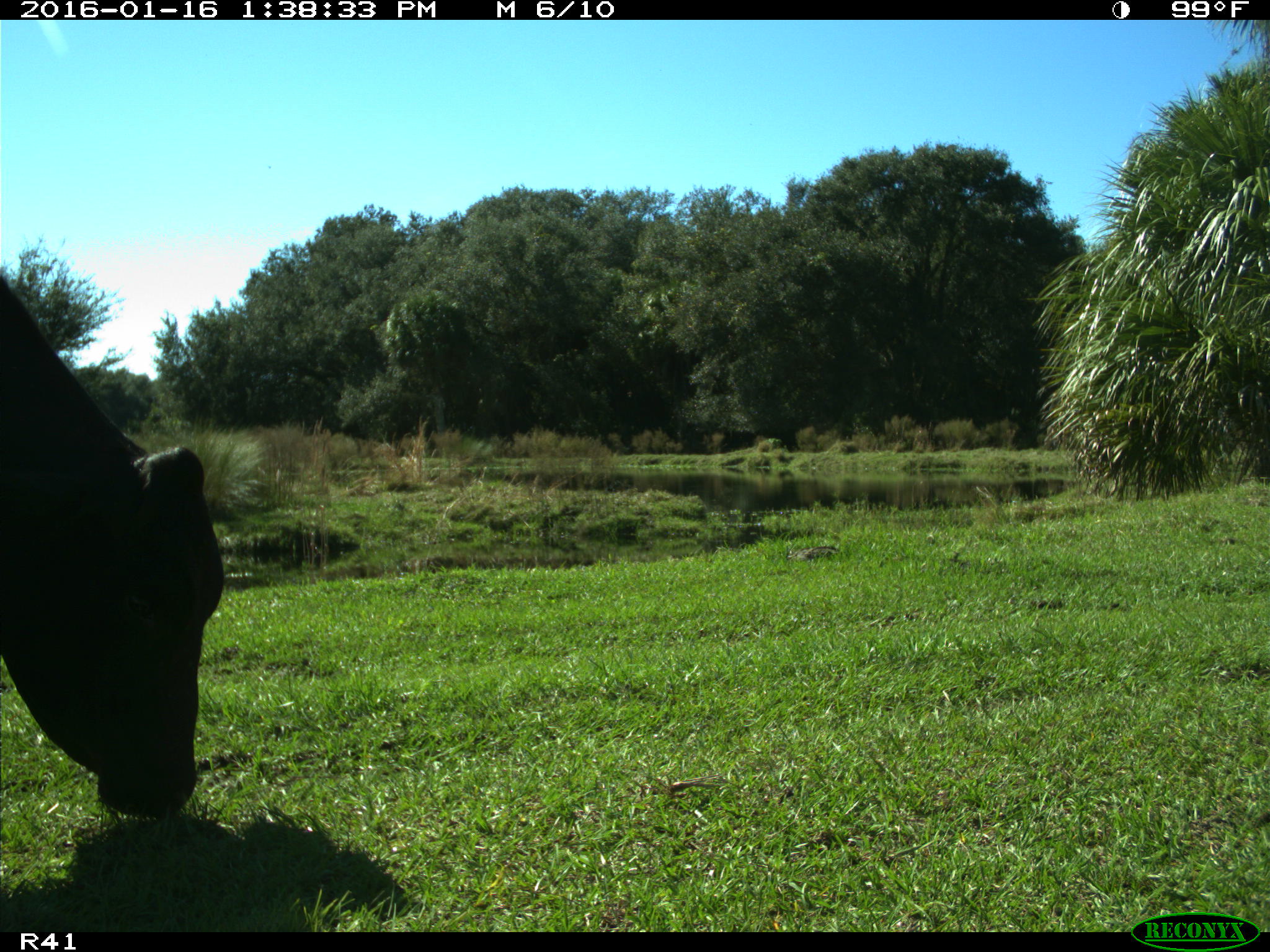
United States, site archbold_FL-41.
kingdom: Animalia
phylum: Chordata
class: Mammalia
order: Artiodactyla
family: Bovidae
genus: Bos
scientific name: Bos taurus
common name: domestic cow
Bos taurus (domestic cow).